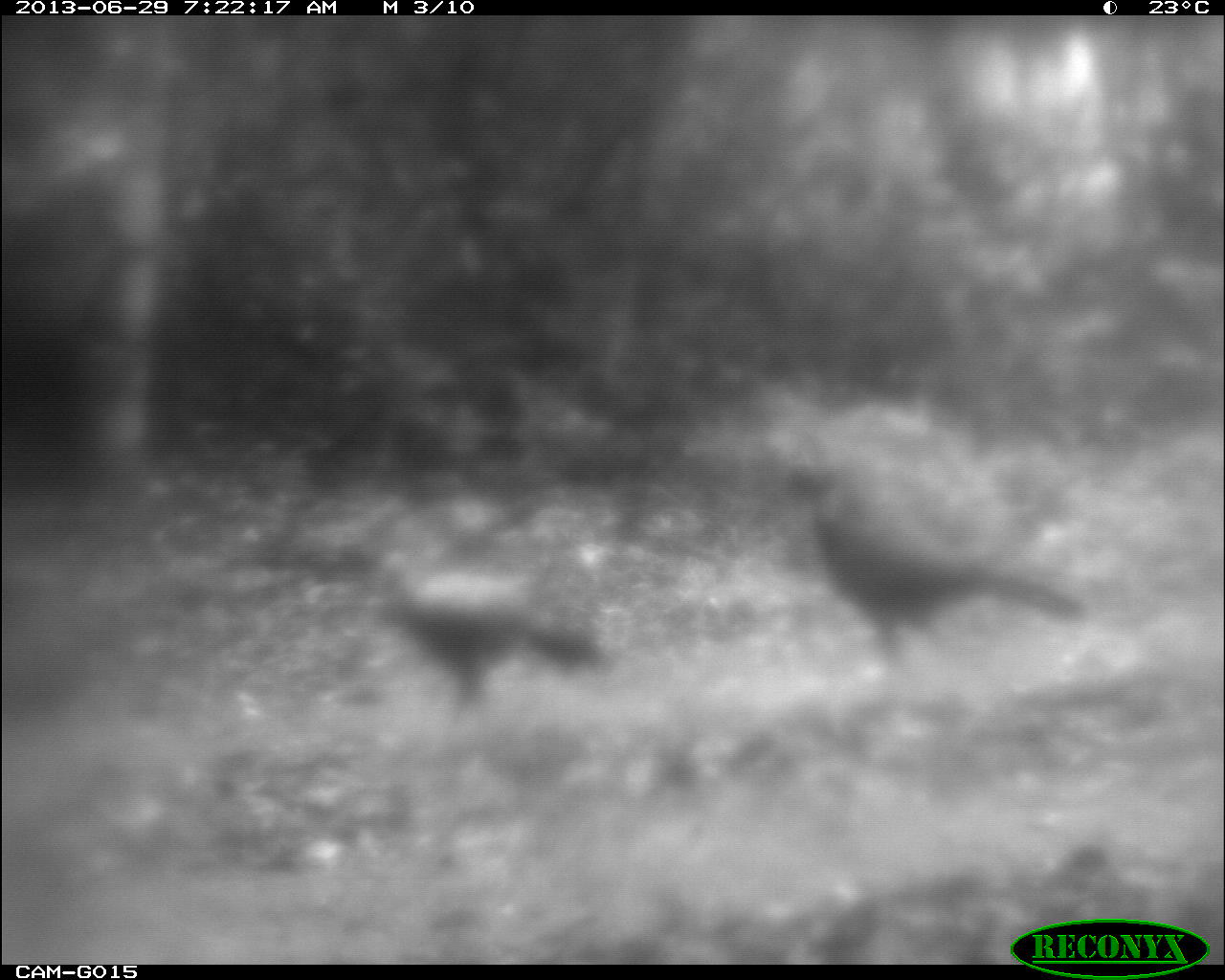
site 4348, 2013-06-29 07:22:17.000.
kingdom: Animalia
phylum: Chordata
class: Aves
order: Galliformes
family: Cracidae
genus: Crax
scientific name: Crax rubra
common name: great curassow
Crax rubra (great curassow), count 3.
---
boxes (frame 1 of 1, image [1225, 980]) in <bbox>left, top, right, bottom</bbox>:
crax rubra: <bbox>765, 459, 1088, 663</bbox>; <bbox>369, 554, 611, 732</bbox>